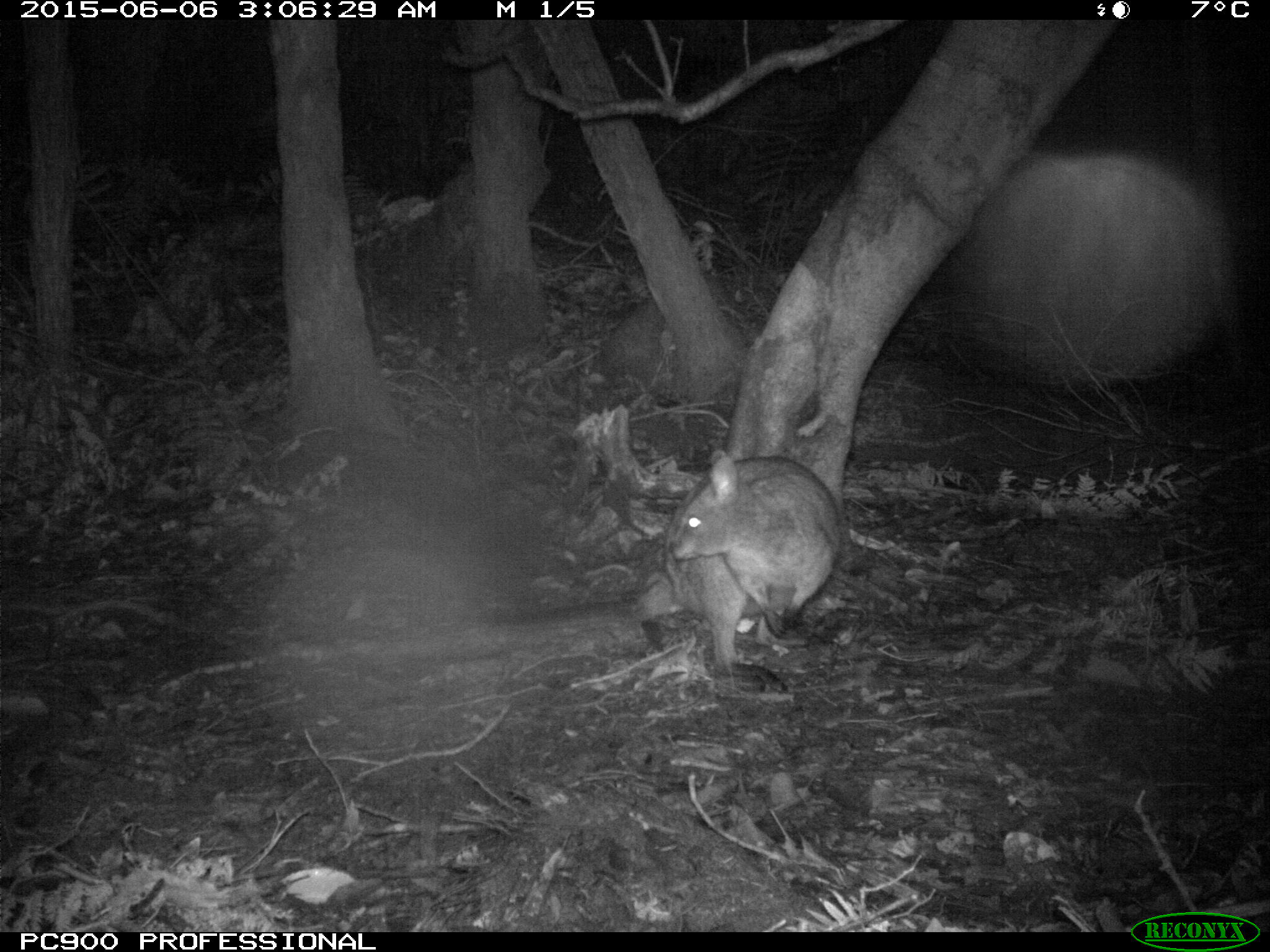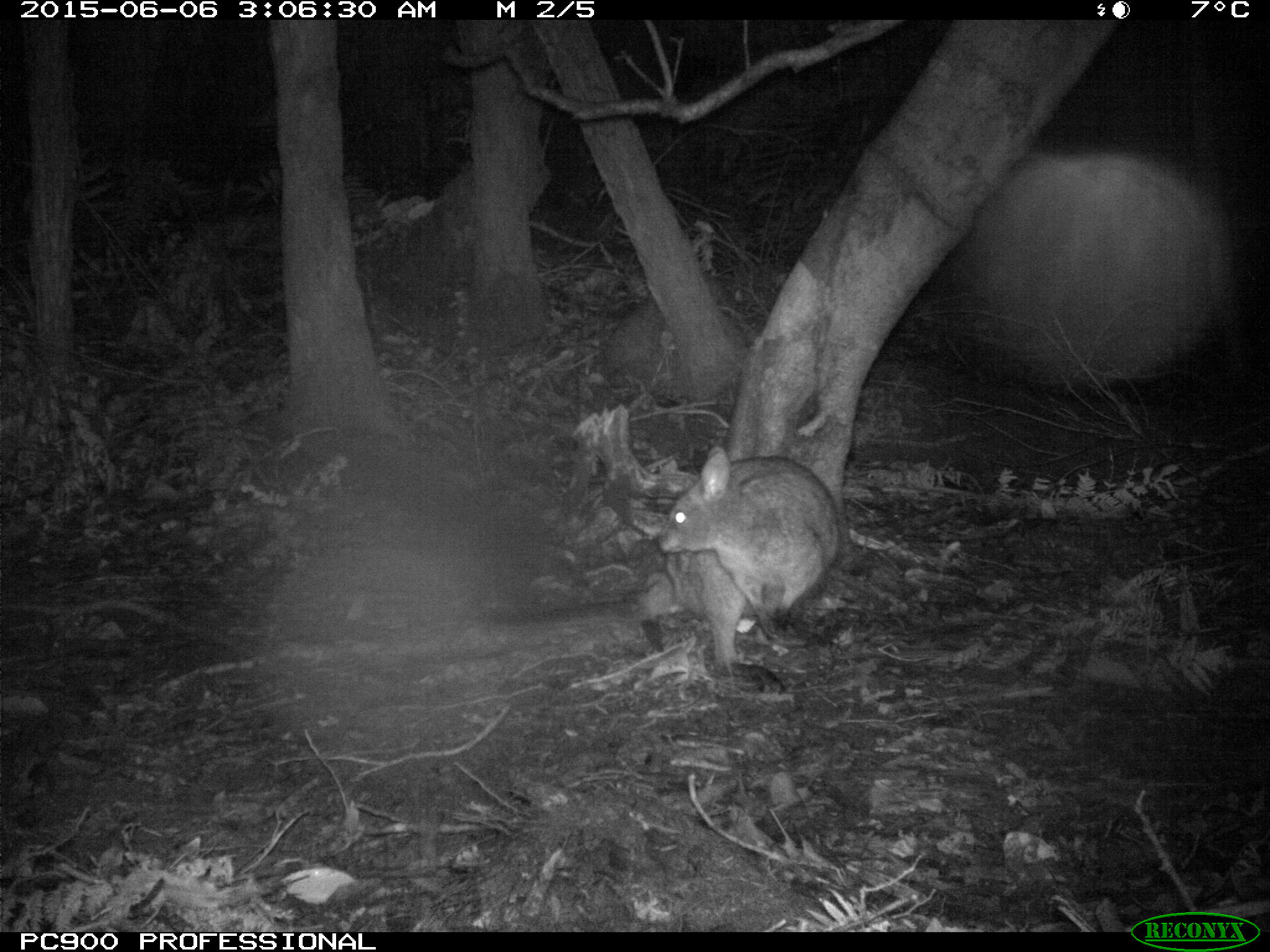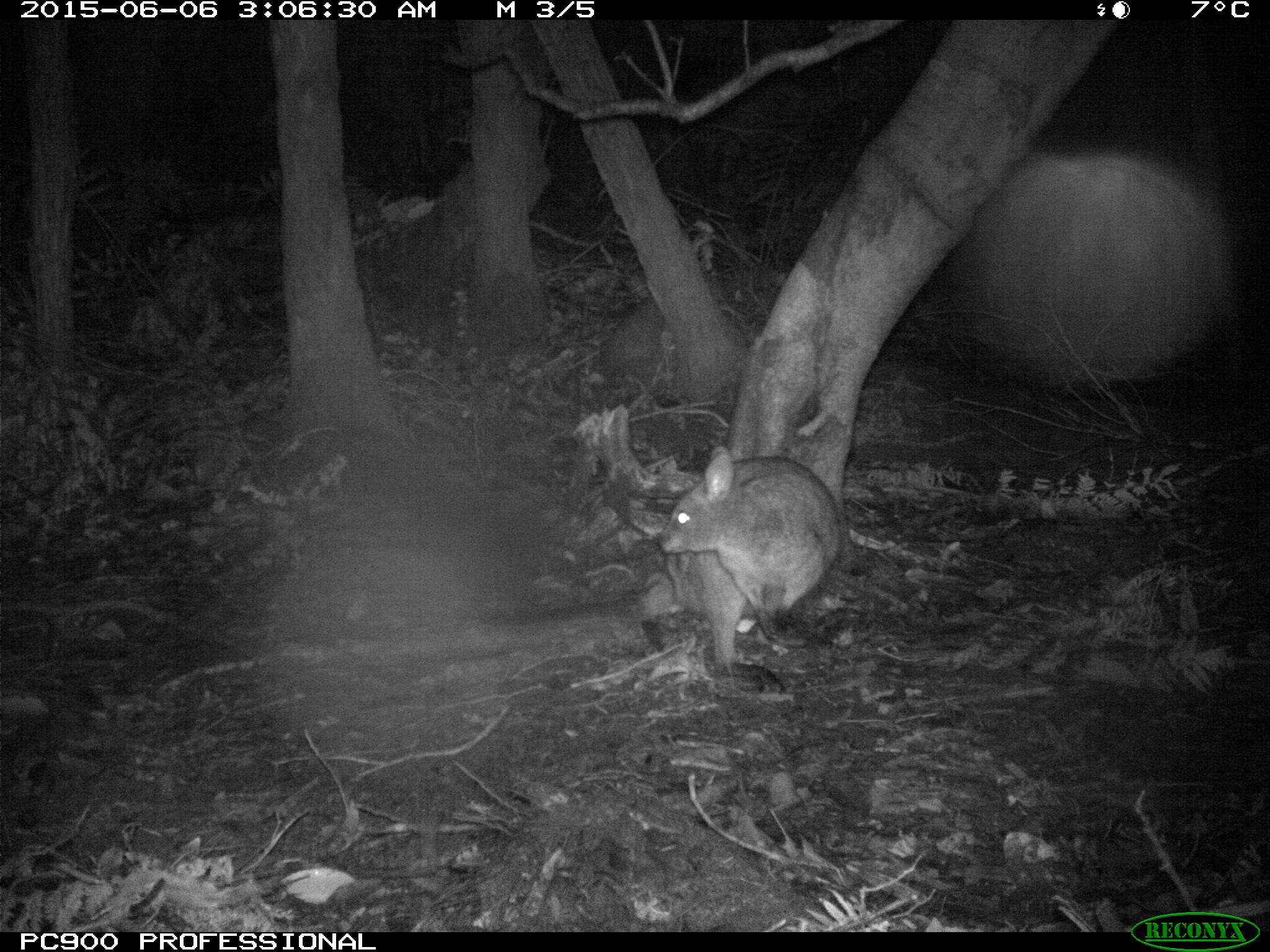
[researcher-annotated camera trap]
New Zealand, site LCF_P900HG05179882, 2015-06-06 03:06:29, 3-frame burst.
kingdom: Animalia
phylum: Chordata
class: Mammalia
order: Diprotodontia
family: Macropodidae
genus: Notamacropus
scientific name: Notamacropus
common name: wallaby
Wallaby (Notamacropus).